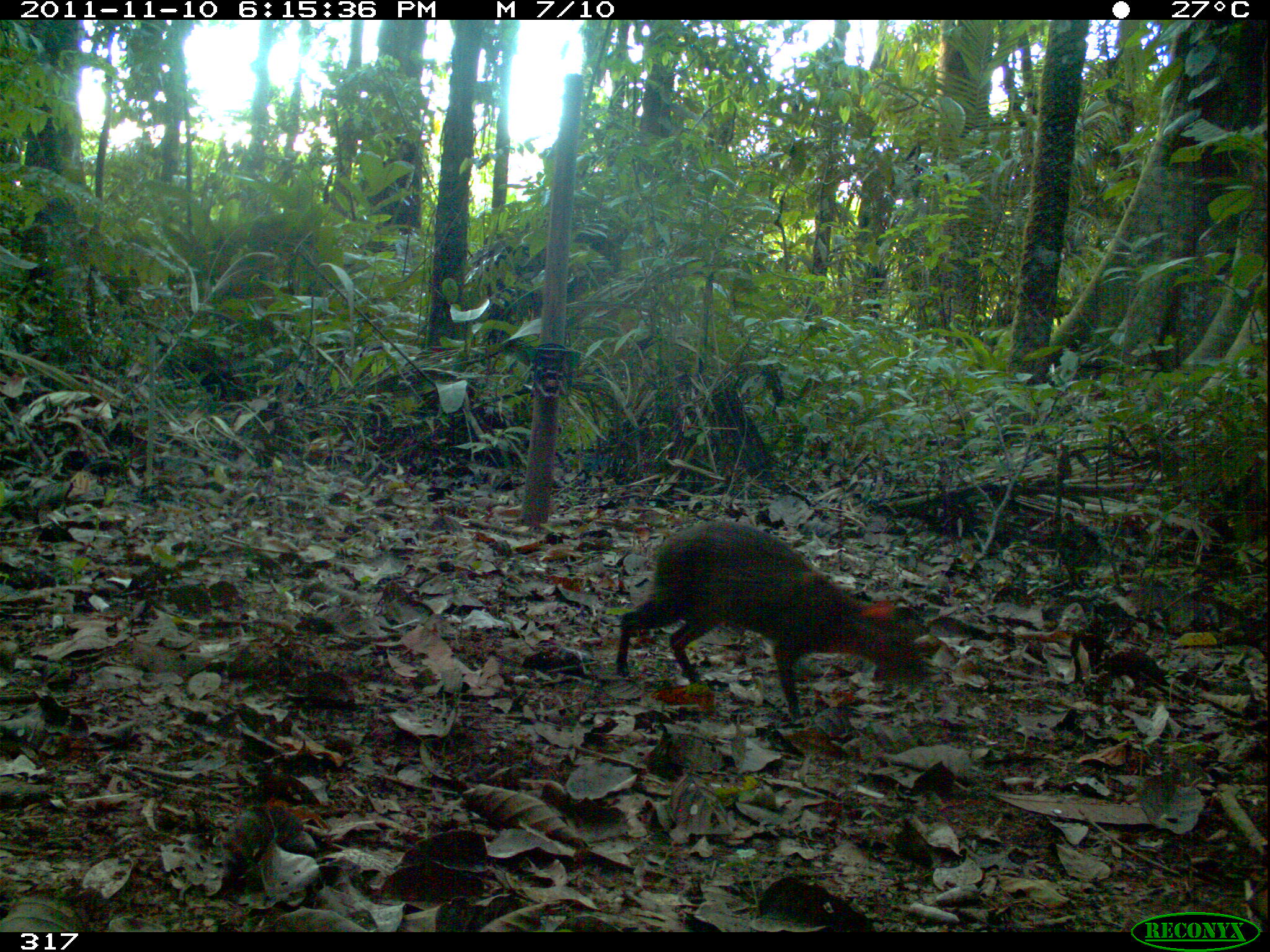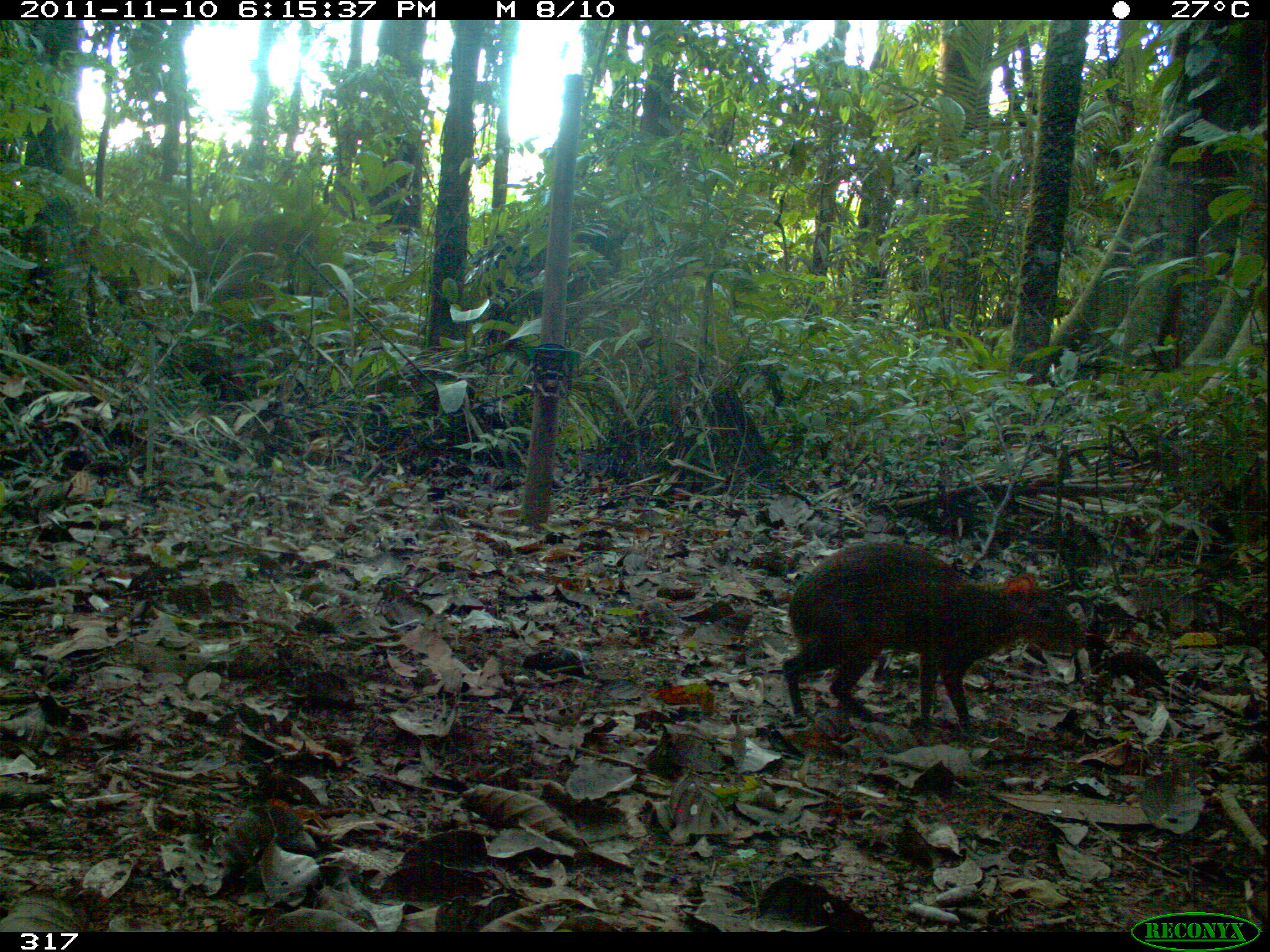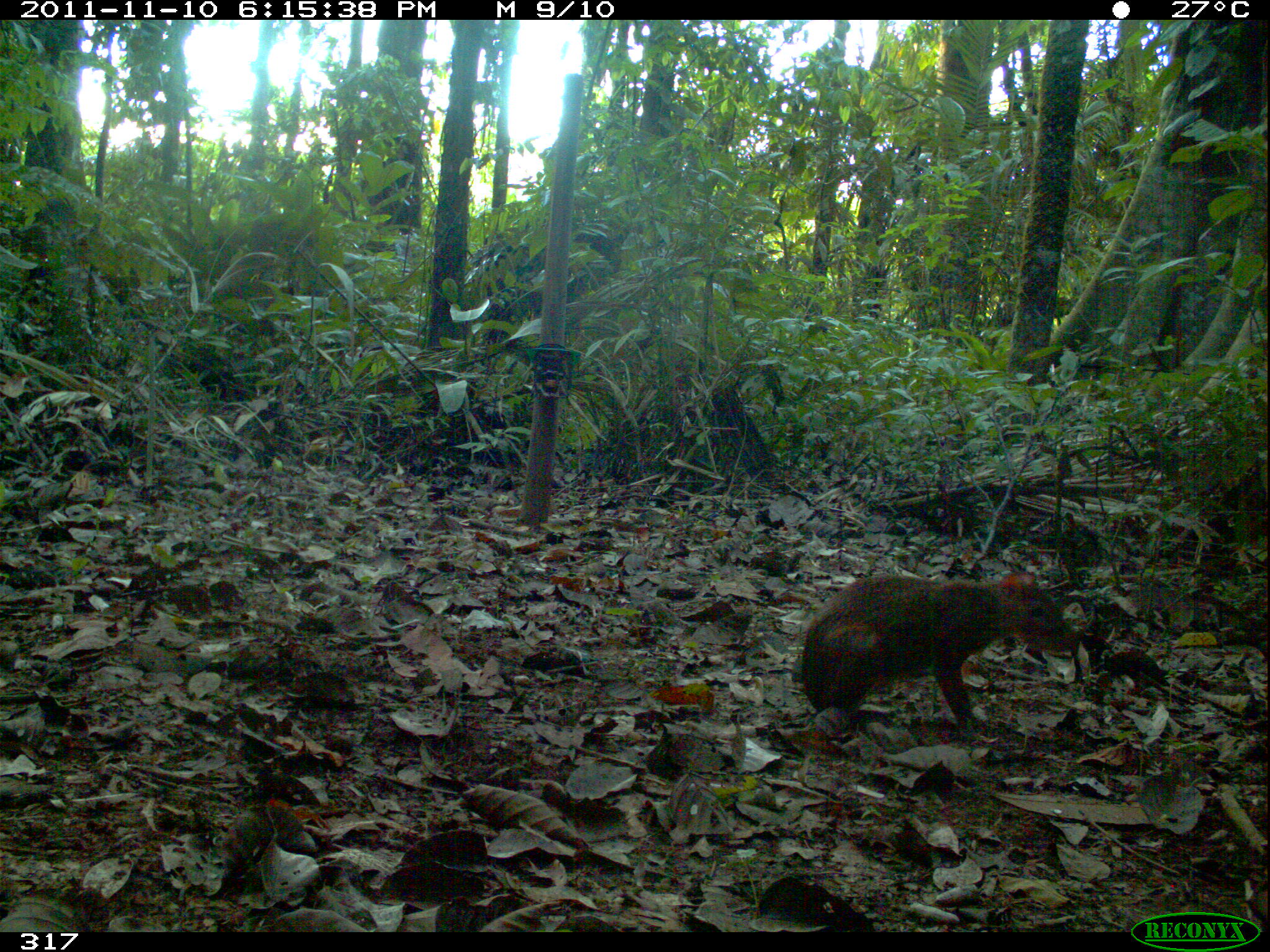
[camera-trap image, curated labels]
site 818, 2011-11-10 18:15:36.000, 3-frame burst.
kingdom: Animalia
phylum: Chordata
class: Mammalia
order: Rodentia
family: Dasyproctidae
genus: Dasyprocta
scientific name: Dasyprocta punctata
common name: central american agouti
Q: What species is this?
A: Dasyprocta punctata (central american agouti).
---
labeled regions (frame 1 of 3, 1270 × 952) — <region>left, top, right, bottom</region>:
dasyprocta punctata: <region>613, 515, 927, 717</region>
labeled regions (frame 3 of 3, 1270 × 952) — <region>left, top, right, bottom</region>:
dasyprocta punctata: <region>799, 572, 1080, 735</region>